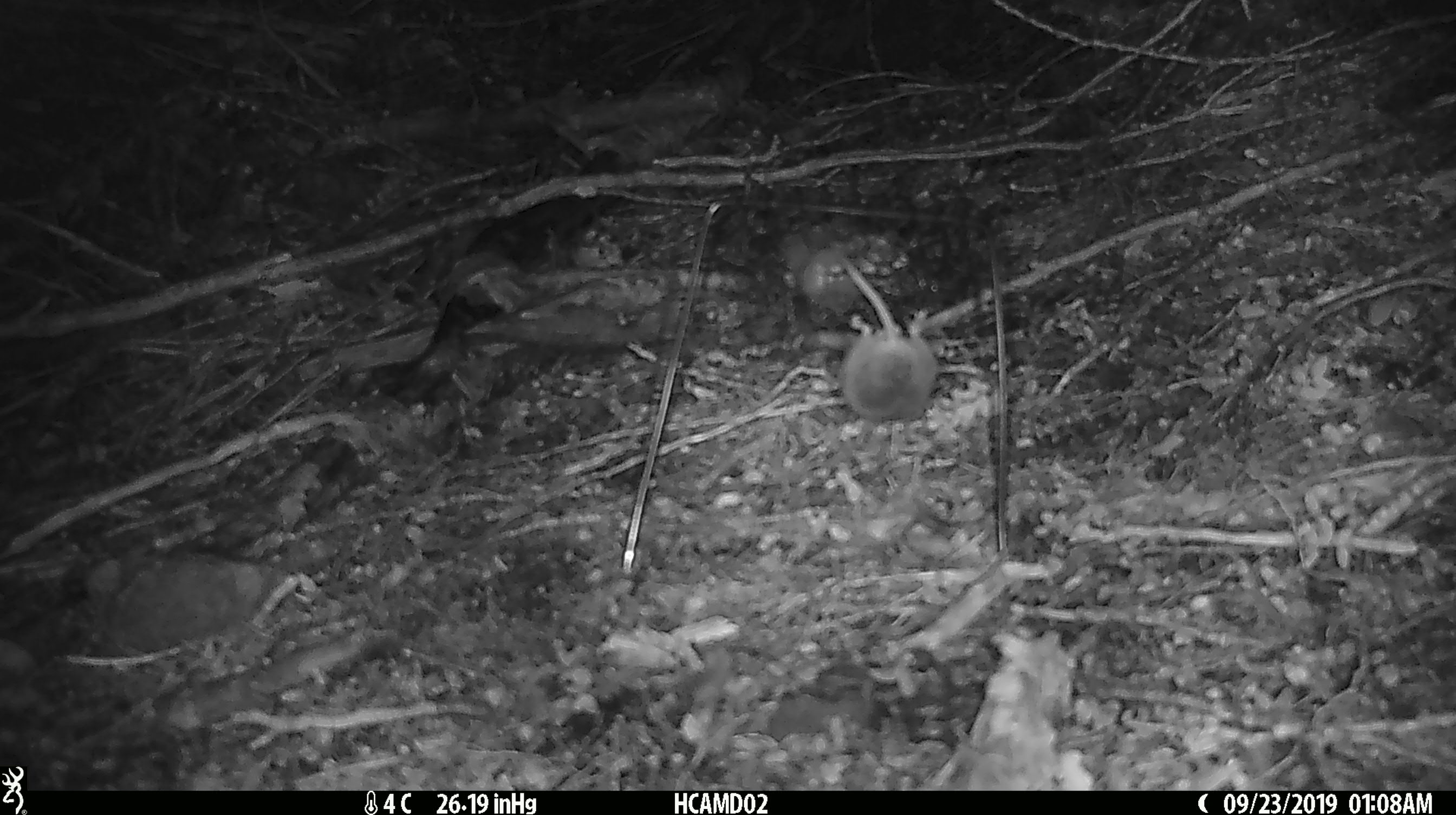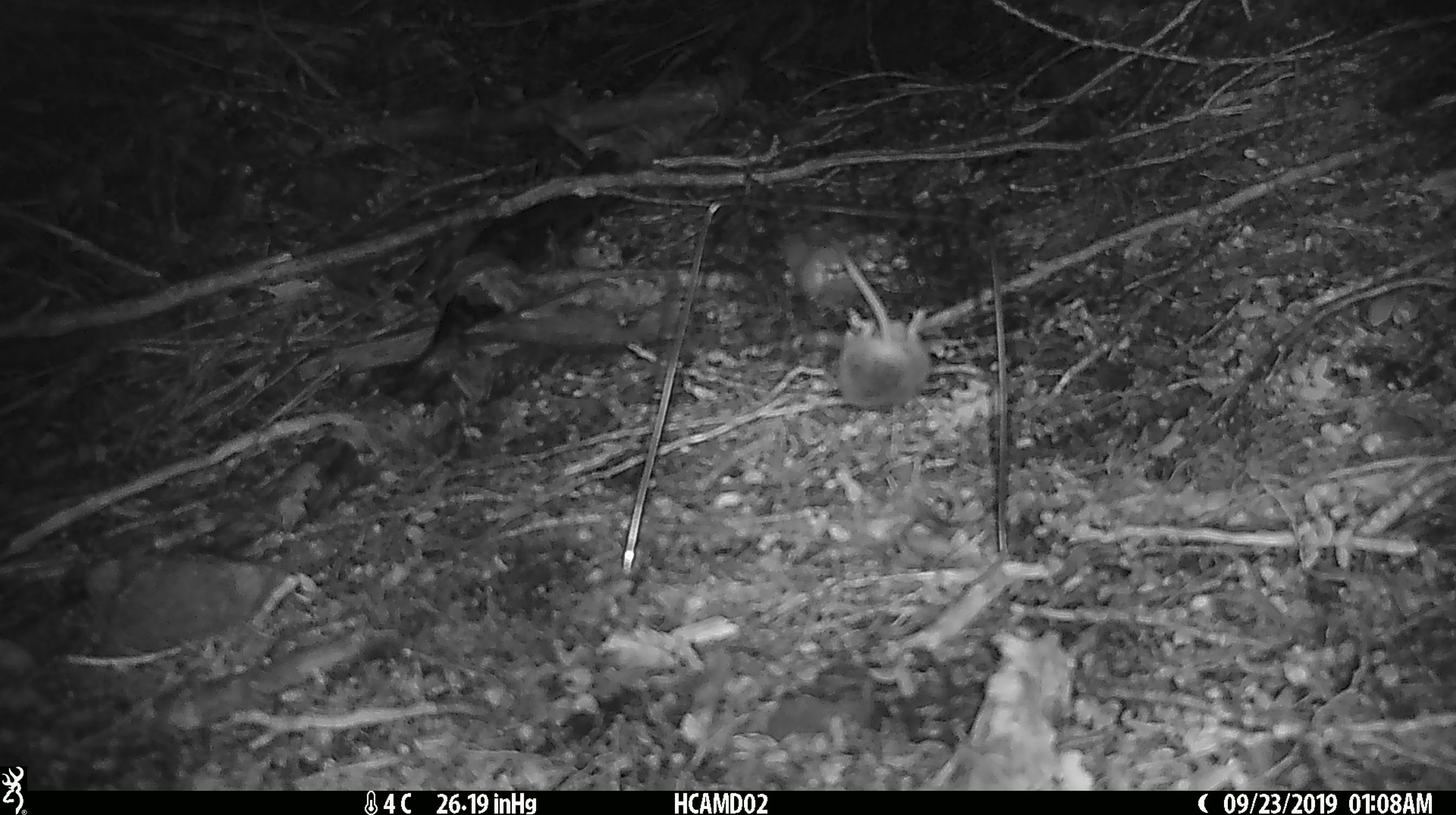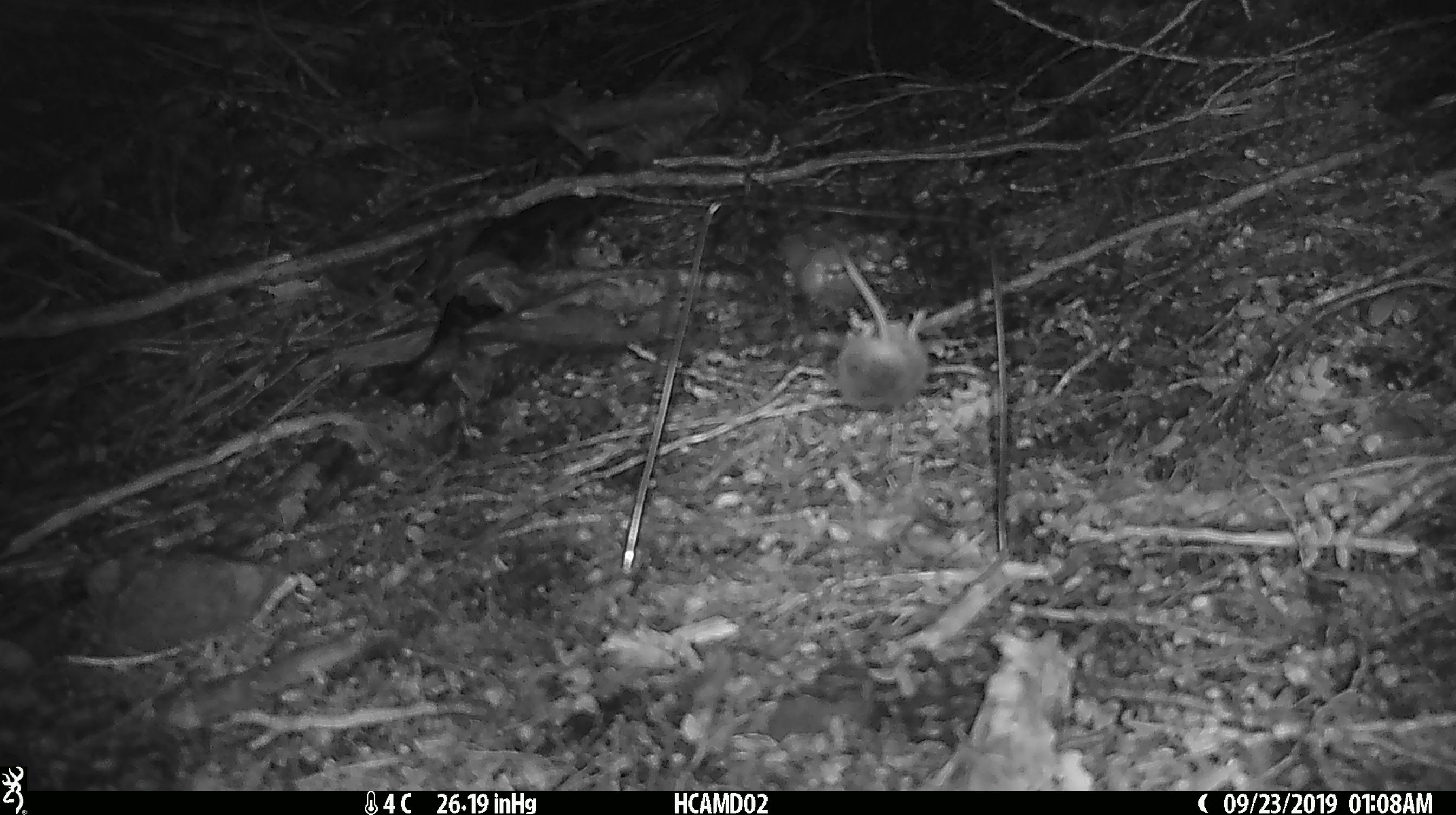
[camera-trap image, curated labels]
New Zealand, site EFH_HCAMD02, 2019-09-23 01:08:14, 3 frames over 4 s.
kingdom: Animalia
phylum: Chordata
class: Mammalia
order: Rodentia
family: Muridae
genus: Mus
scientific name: Mus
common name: mouse